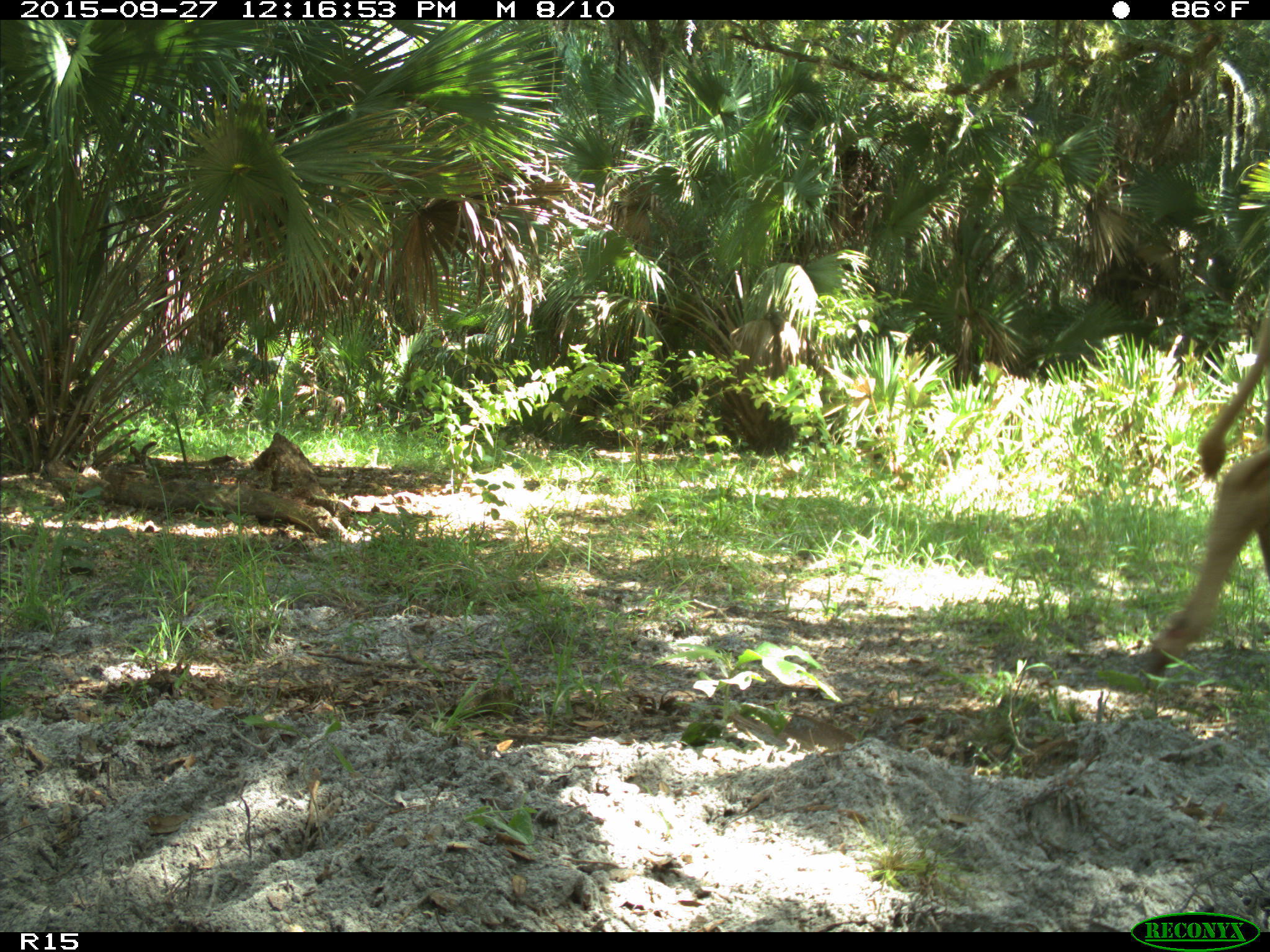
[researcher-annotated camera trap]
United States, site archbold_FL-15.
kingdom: Animalia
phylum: Chordata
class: Mammalia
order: Artiodactyla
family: Bovidae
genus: Bos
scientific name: Bos taurus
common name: domestic cow